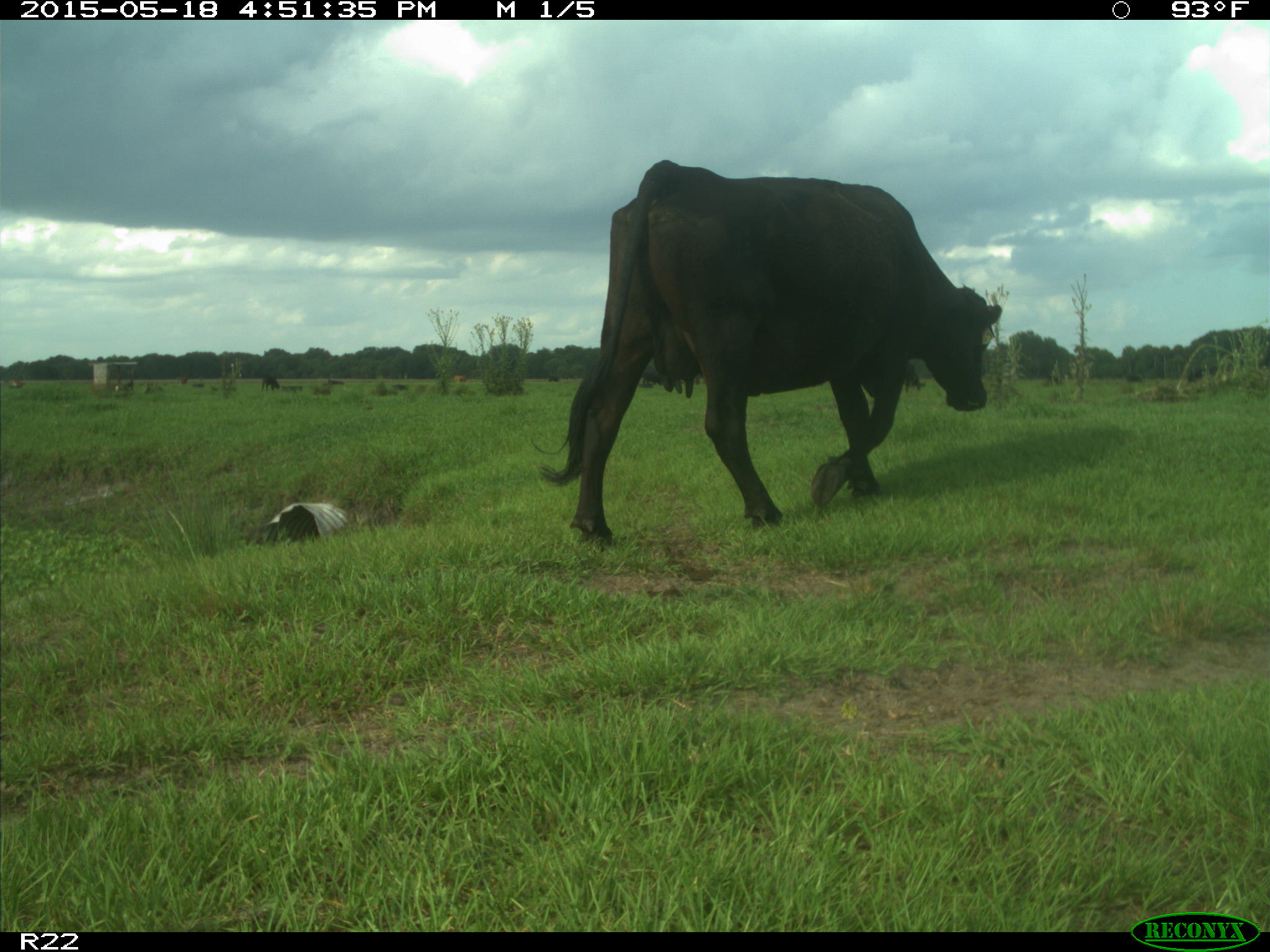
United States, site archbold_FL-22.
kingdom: Animalia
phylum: Chordata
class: Mammalia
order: Artiodactyla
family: Bovidae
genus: Bos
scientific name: Bos taurus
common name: domestic cow